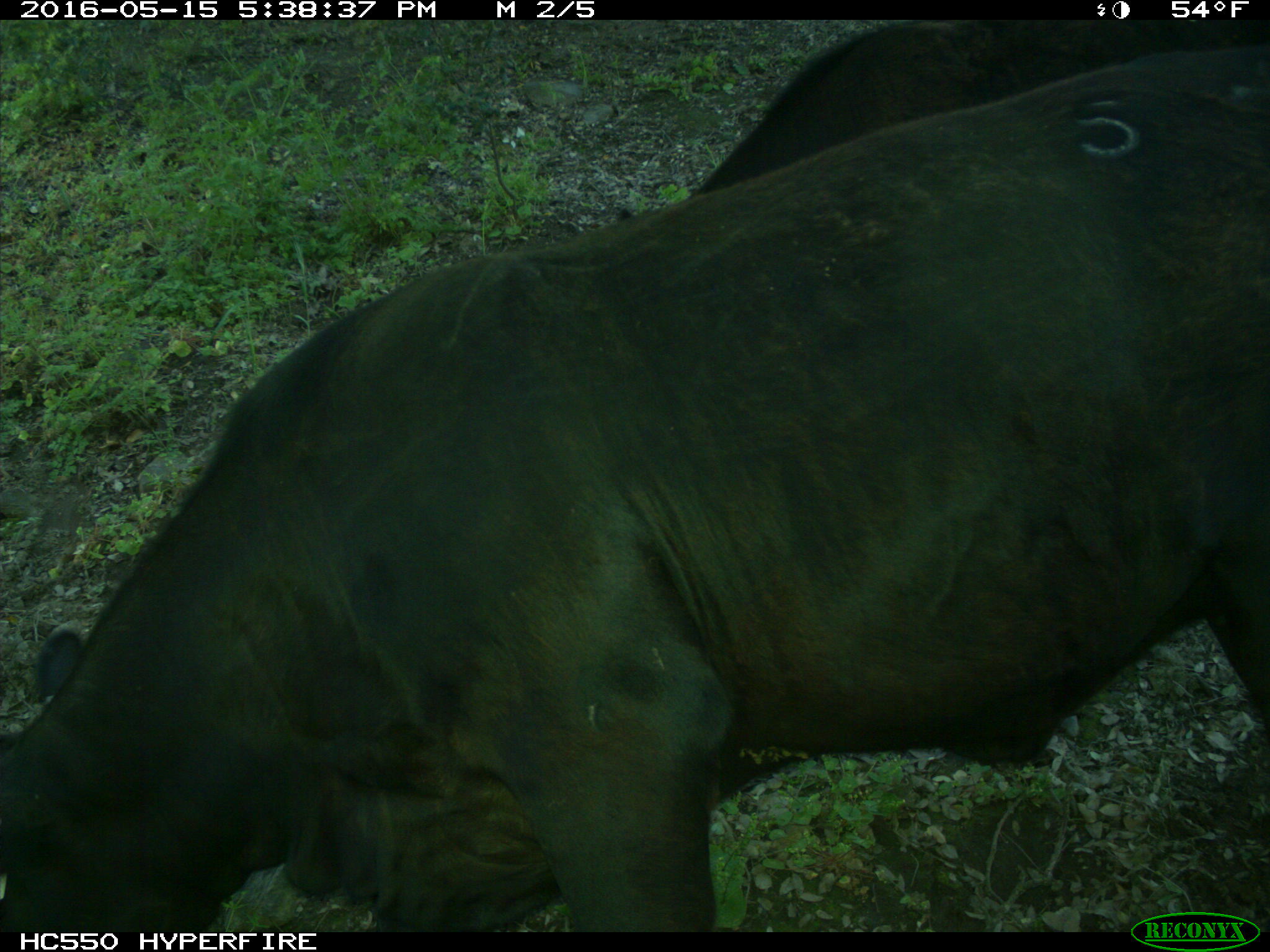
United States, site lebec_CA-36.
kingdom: Animalia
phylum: Chordata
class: Mammalia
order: Artiodactyla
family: Bovidae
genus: Bos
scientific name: Bos taurus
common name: domestic cow